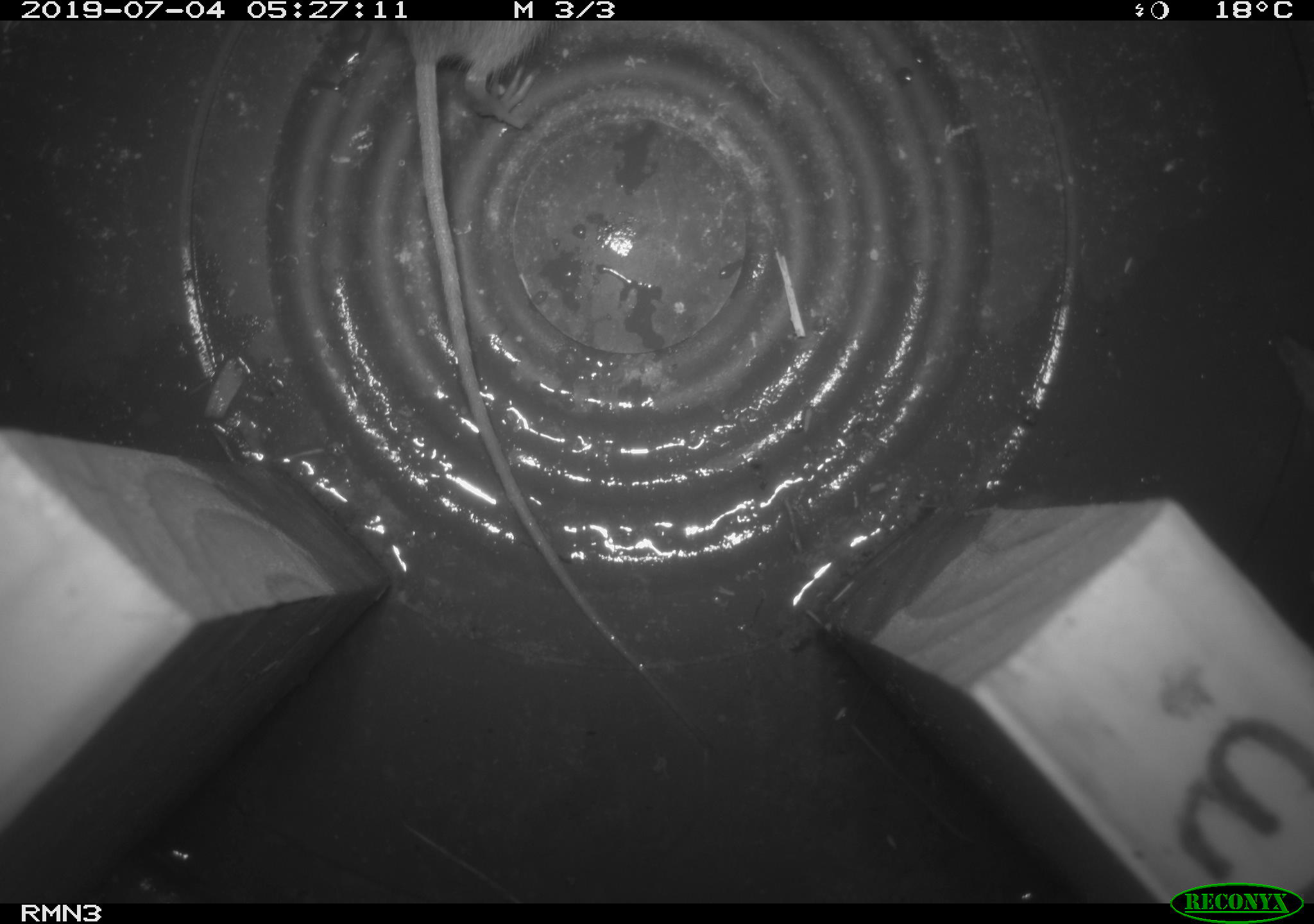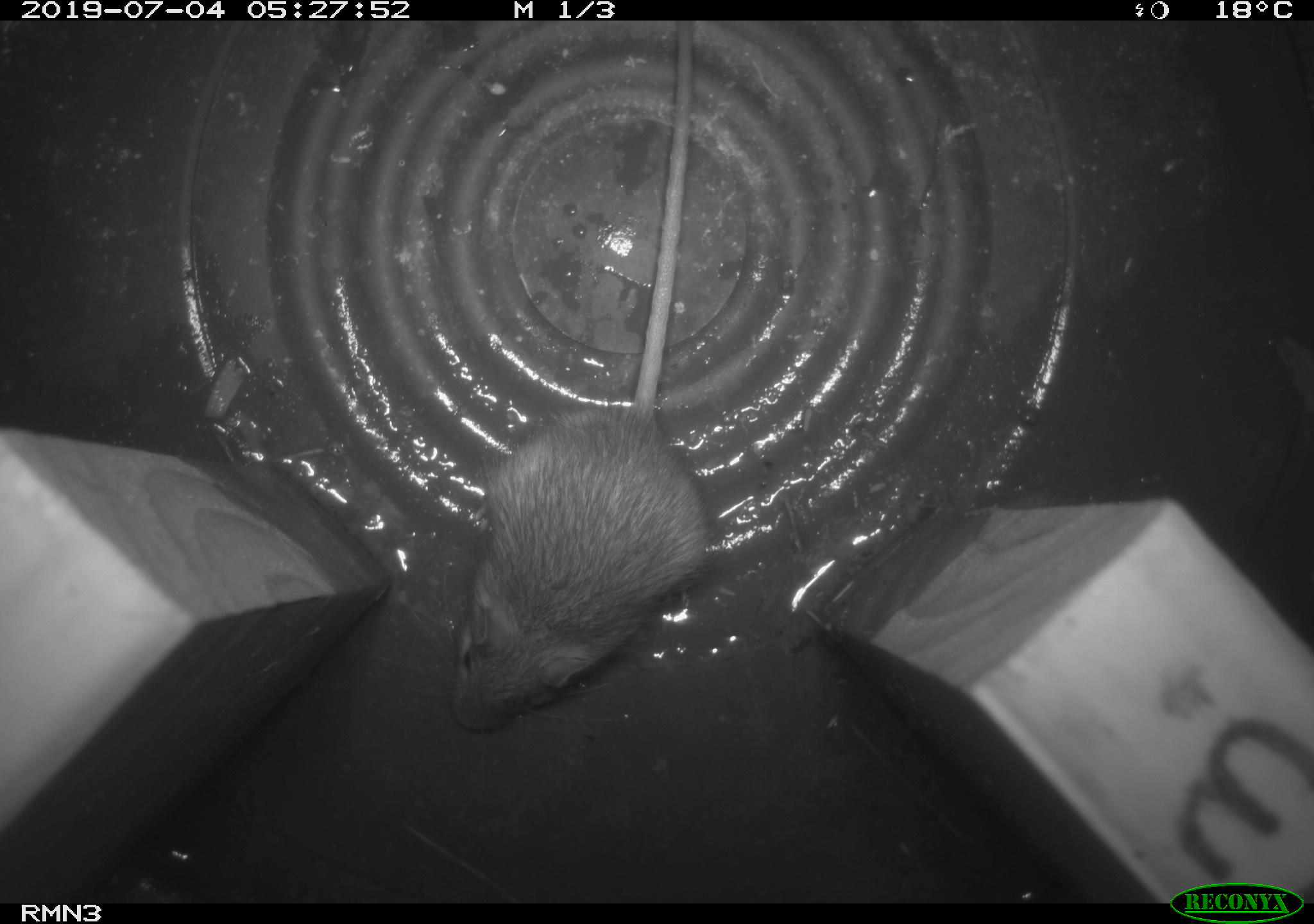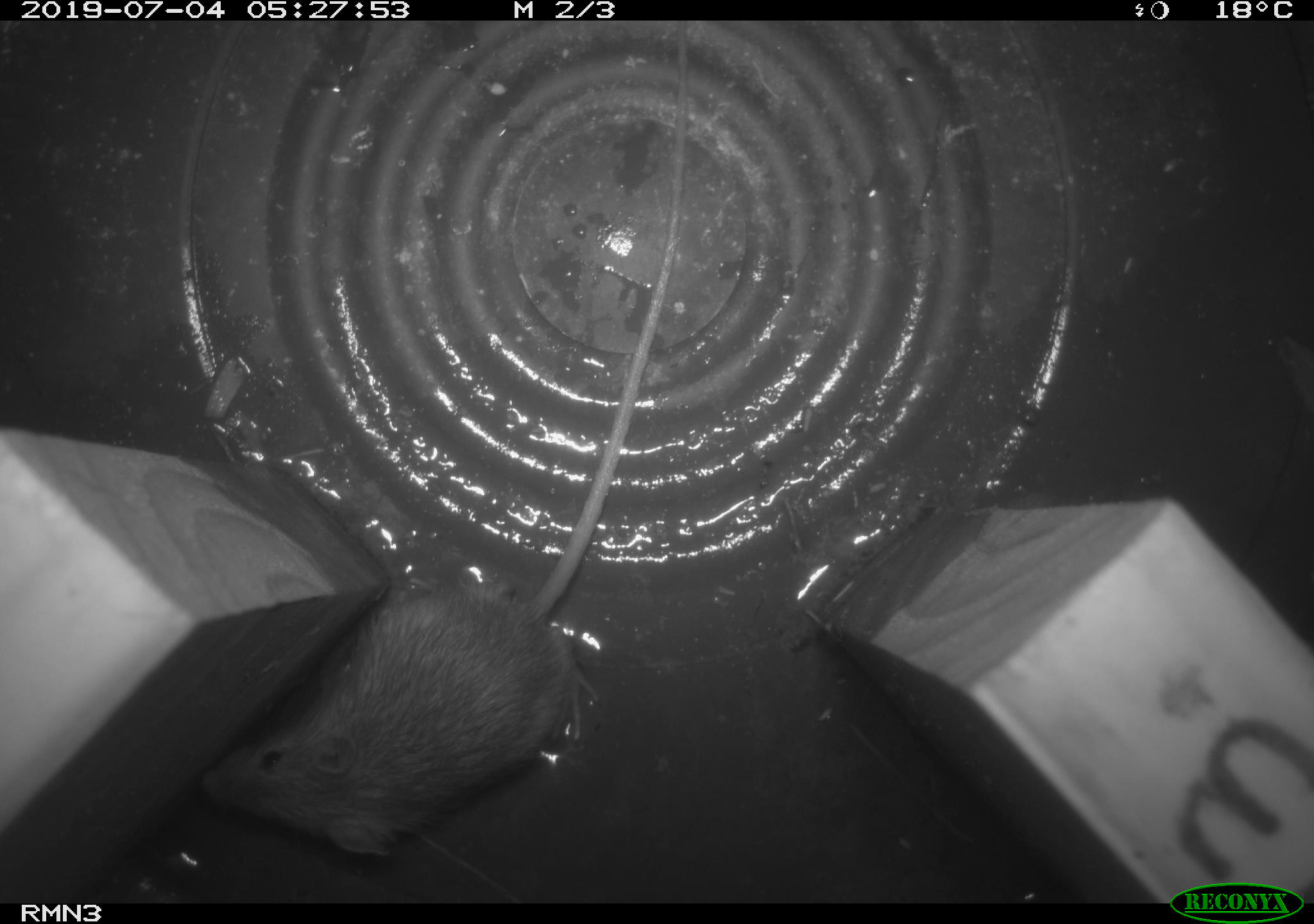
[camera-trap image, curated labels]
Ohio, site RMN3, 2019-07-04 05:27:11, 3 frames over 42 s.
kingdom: Animalia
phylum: Chordata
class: Mammalia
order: Rodentia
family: Zapodidae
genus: Napaeozapus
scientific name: Napaeozapus insignis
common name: woodland jumping mouse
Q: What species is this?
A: Woodland jumping mouse (Napaeozapus insignis).